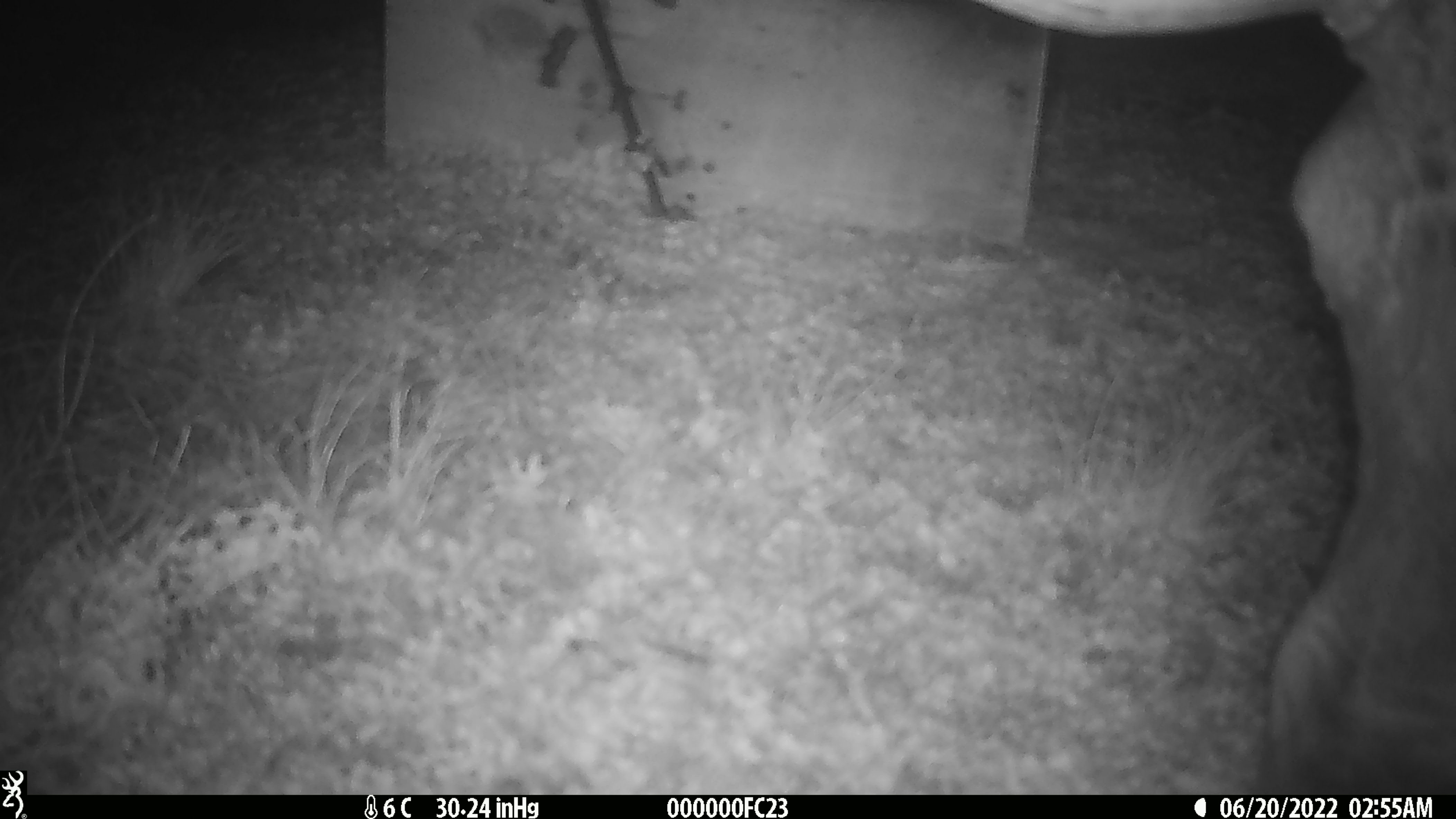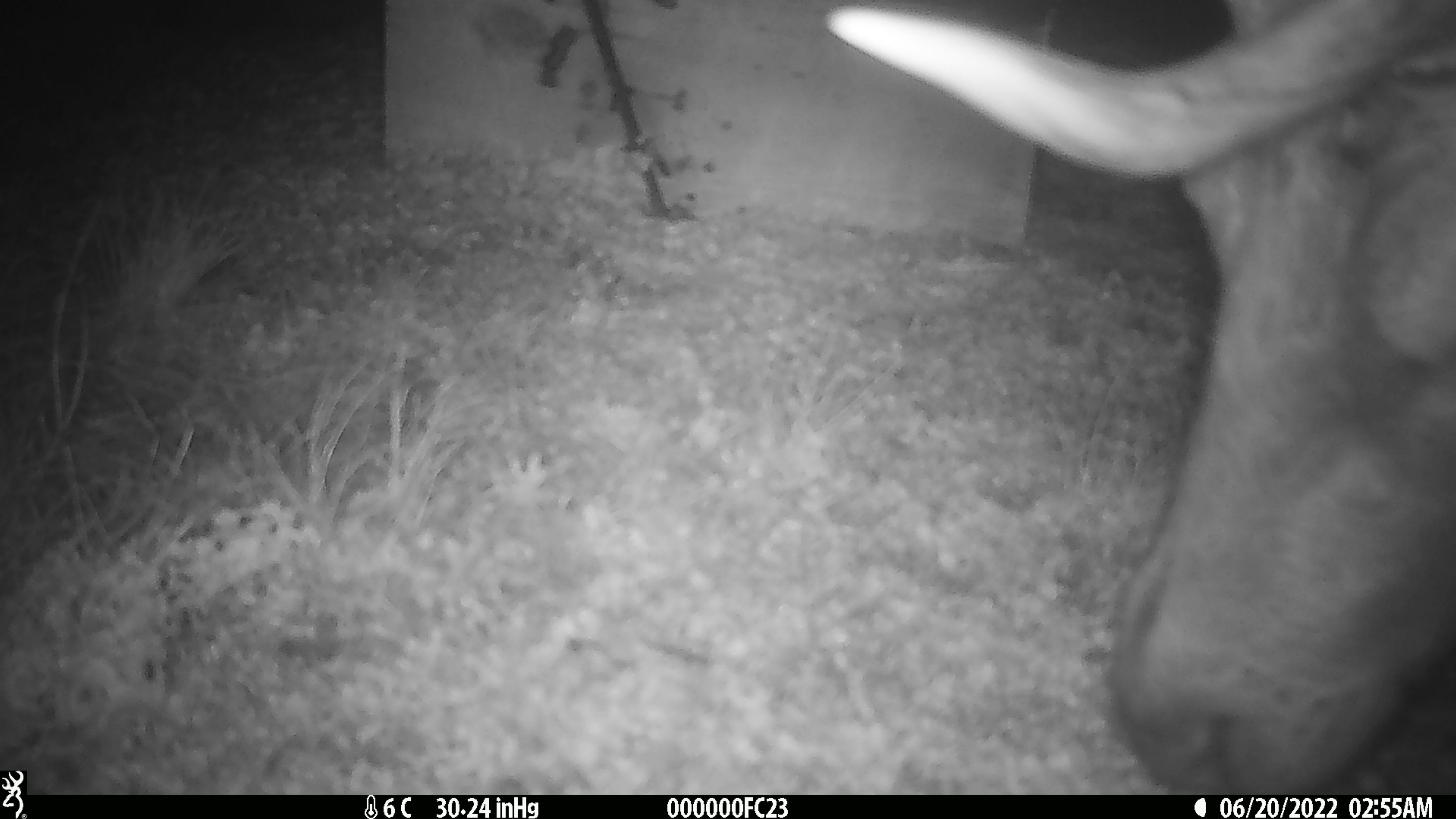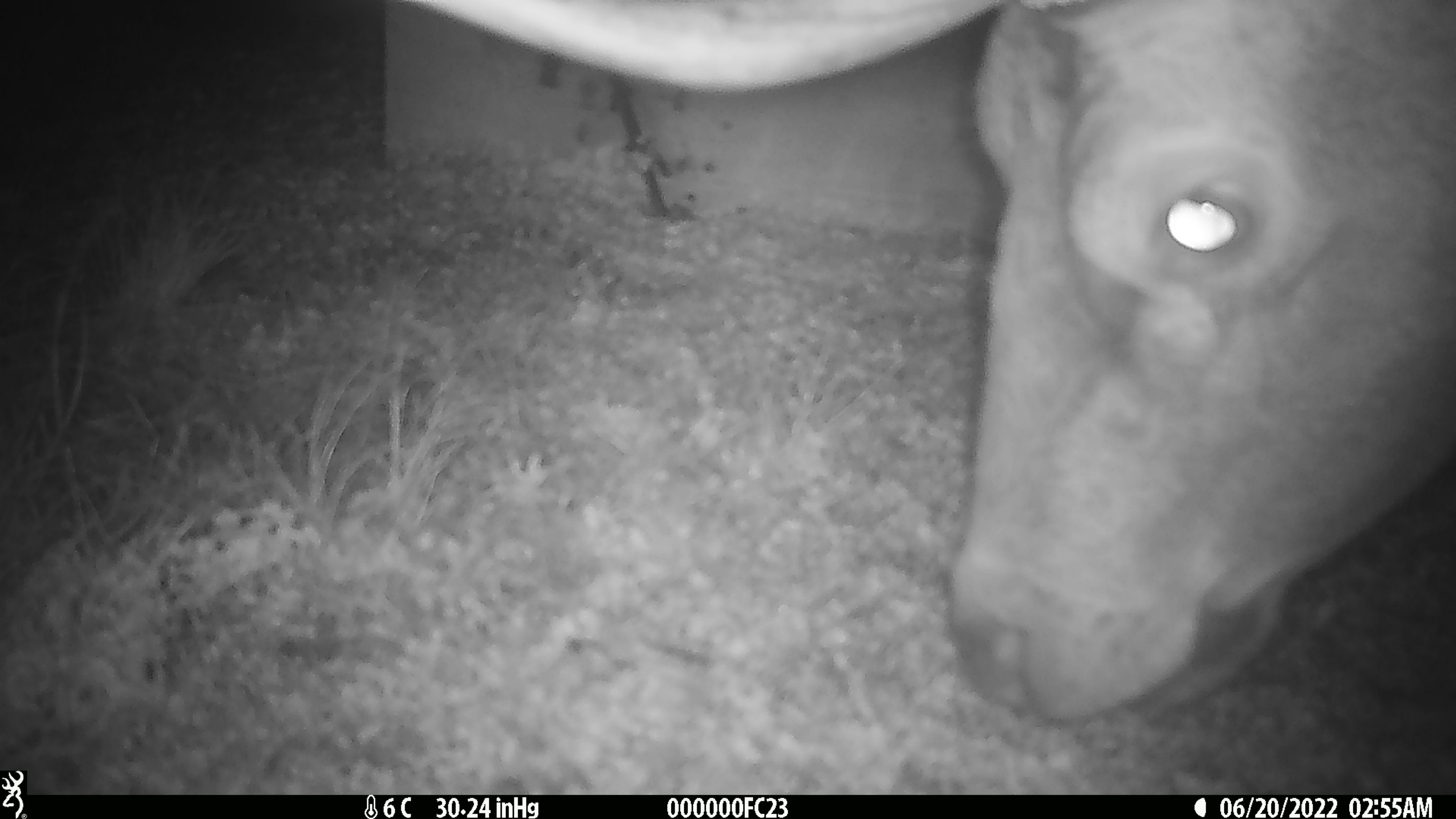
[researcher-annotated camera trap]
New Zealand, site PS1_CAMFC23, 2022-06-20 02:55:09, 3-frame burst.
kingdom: Animalia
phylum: Chordata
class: Mammalia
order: Artiodactyla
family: Cervidae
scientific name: Cervidae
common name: deer